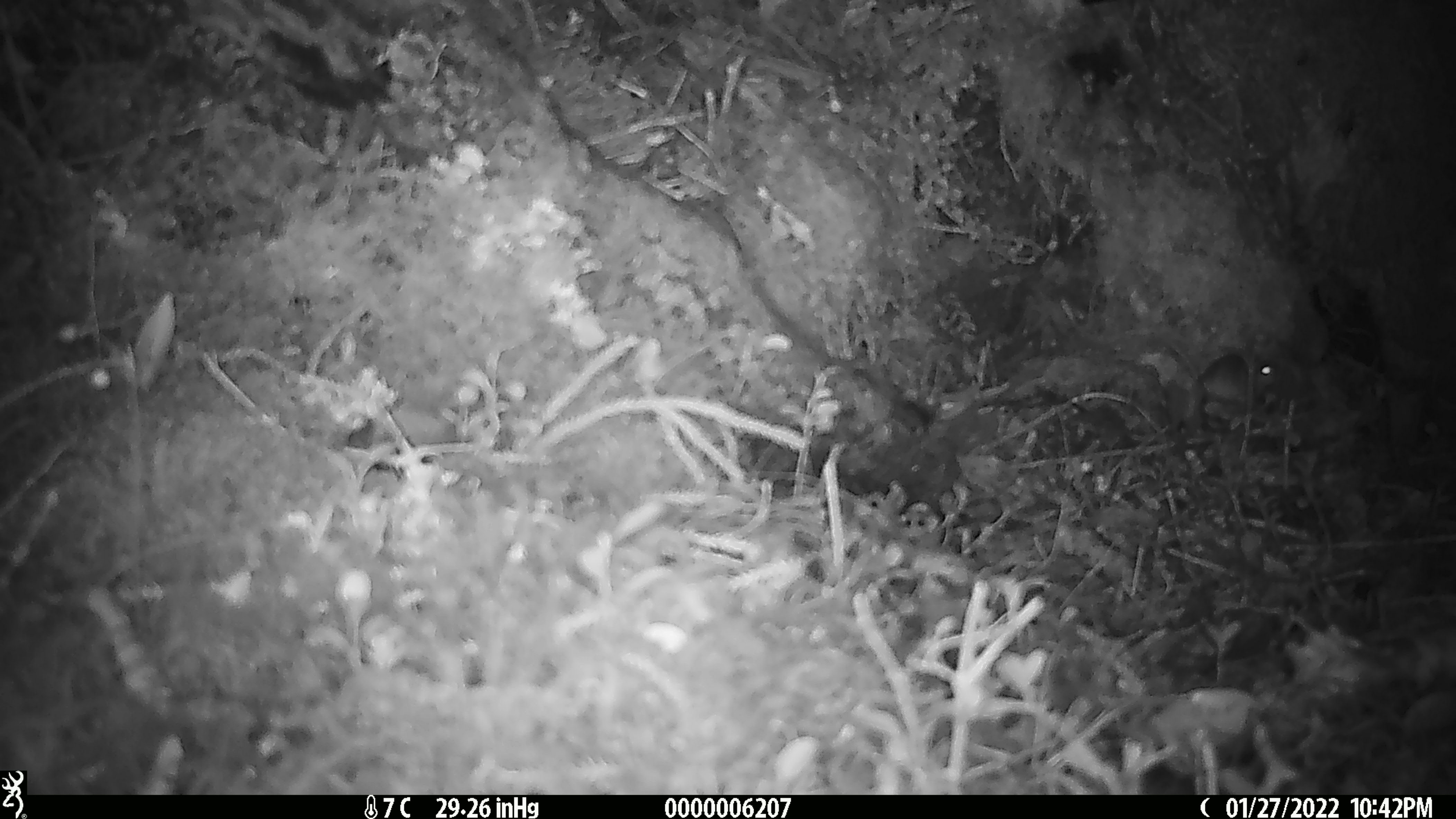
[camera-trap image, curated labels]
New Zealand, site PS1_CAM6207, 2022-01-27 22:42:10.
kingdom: Animalia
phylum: Chordata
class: Mammalia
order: Rodentia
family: Muridae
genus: Mus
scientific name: Mus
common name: mouse